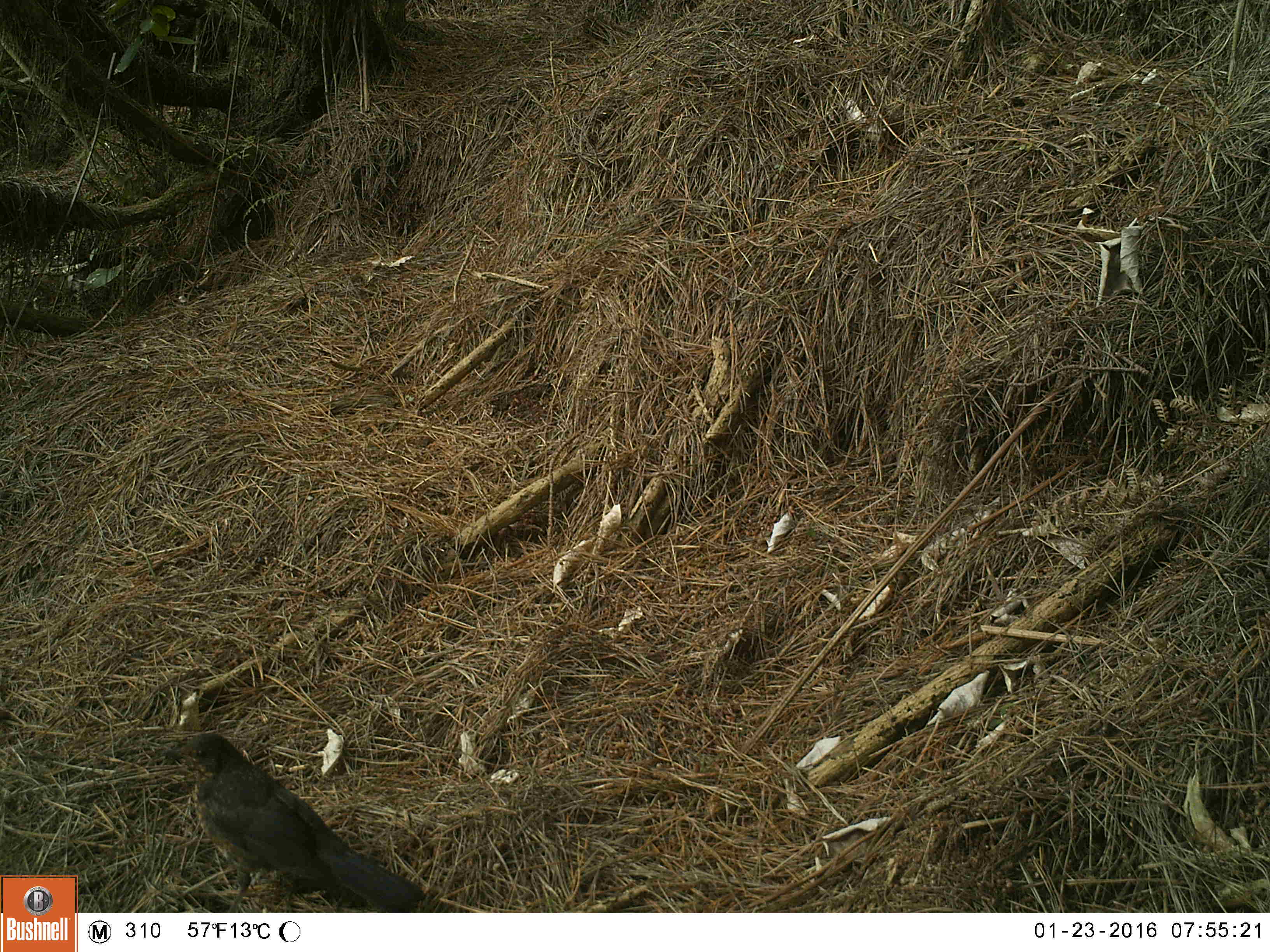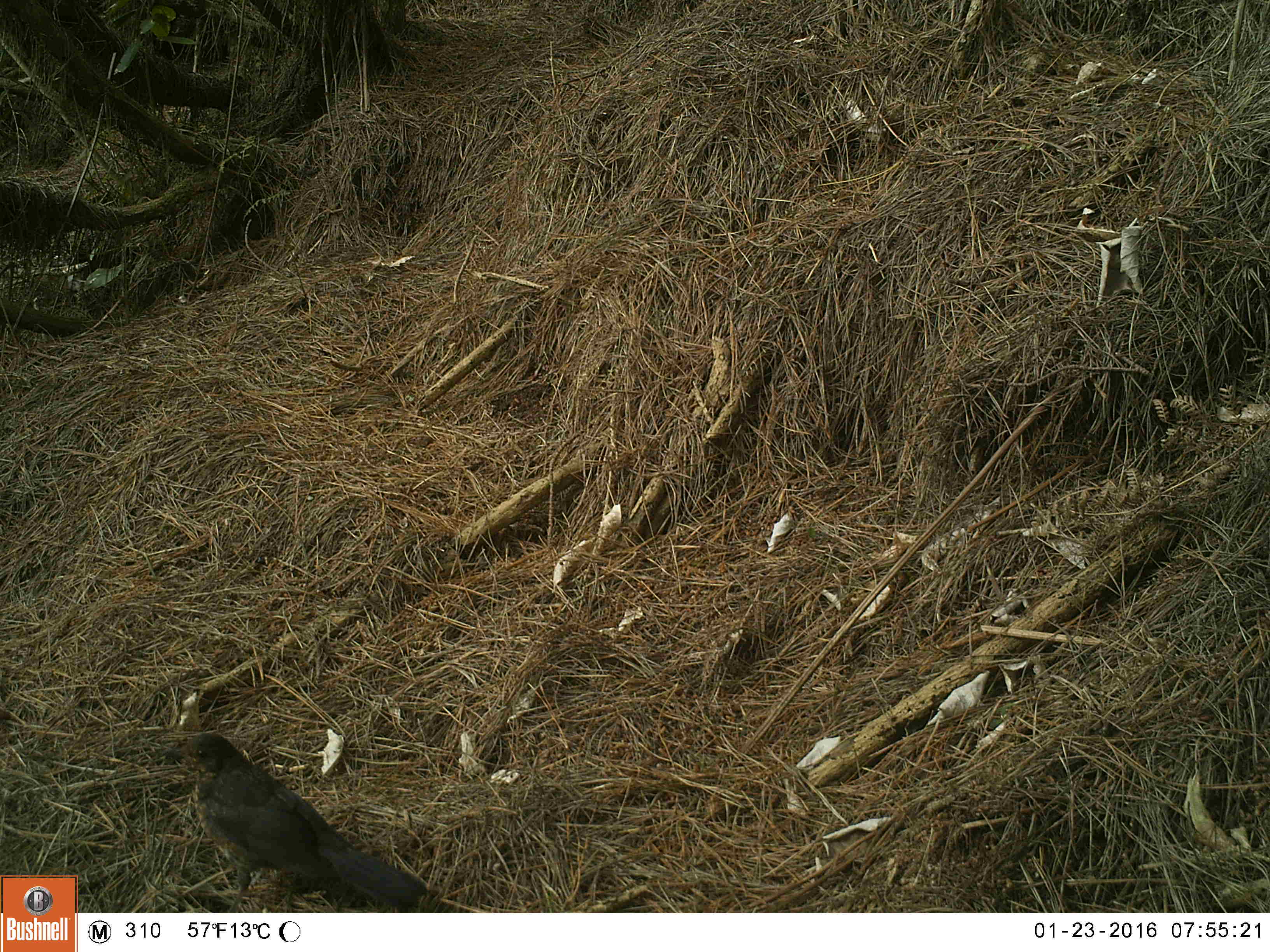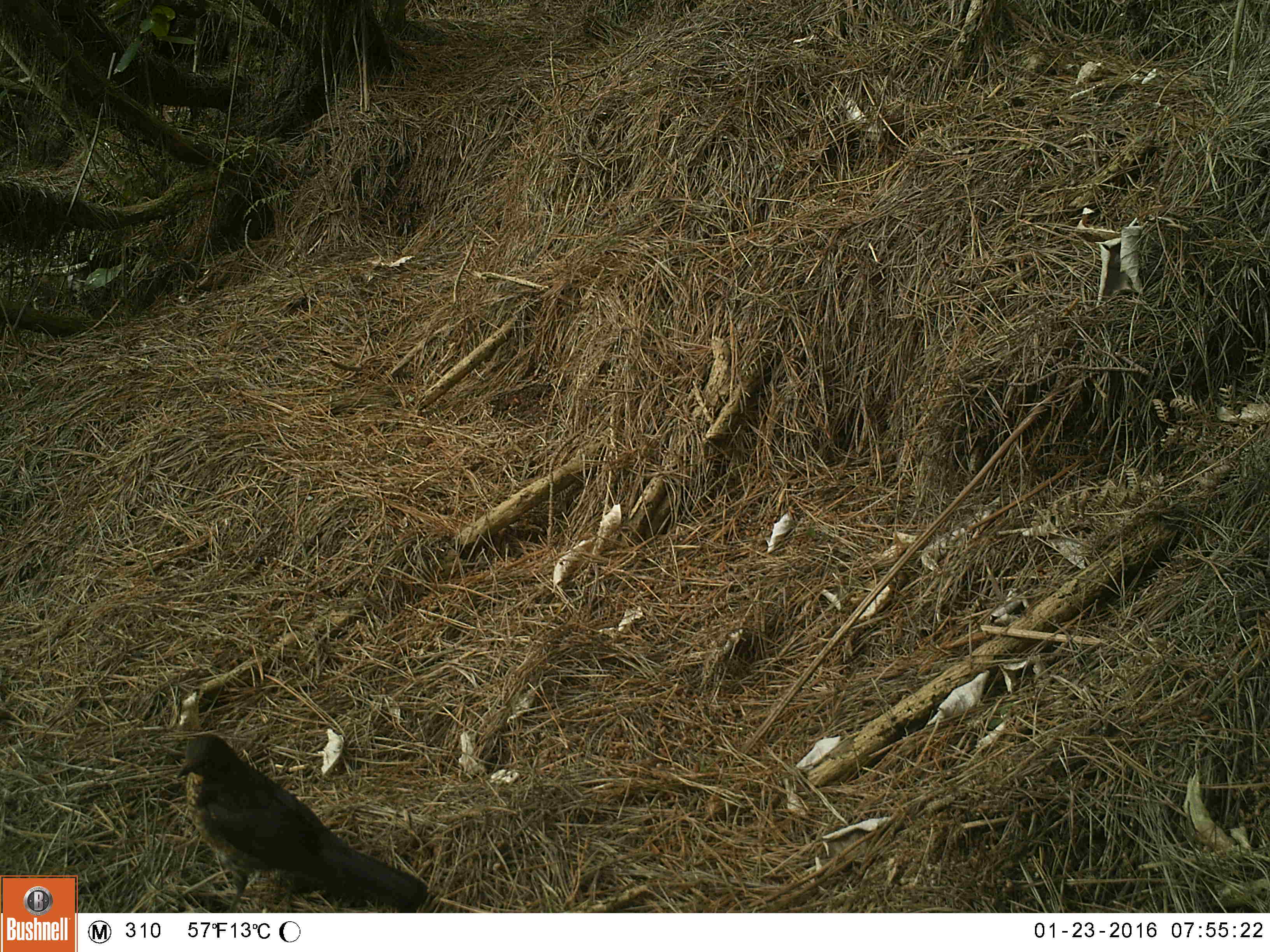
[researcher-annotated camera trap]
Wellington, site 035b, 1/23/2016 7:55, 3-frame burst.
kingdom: Animalia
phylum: Chordata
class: Aves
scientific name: Aves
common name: bird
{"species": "bird (Aves)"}